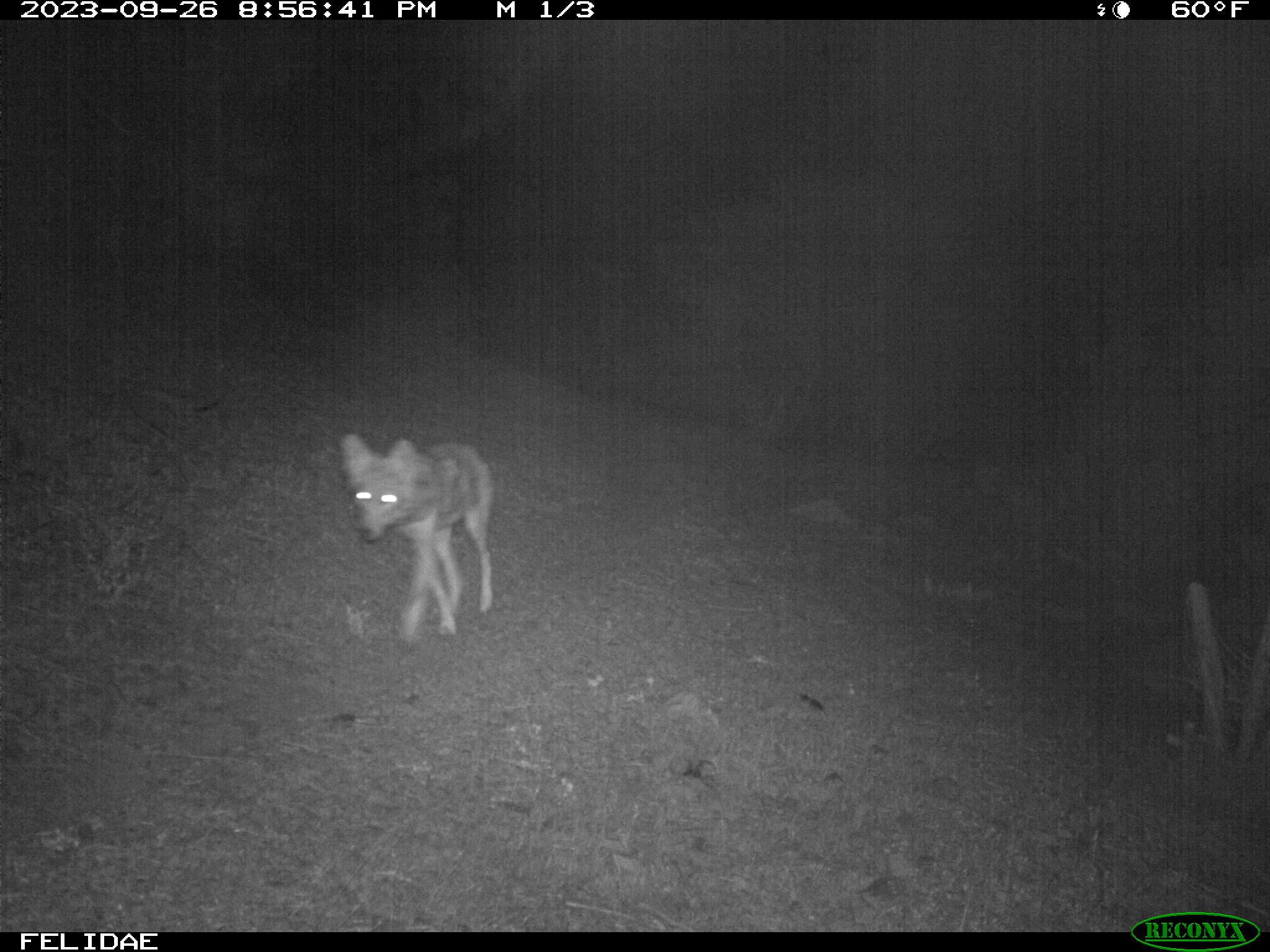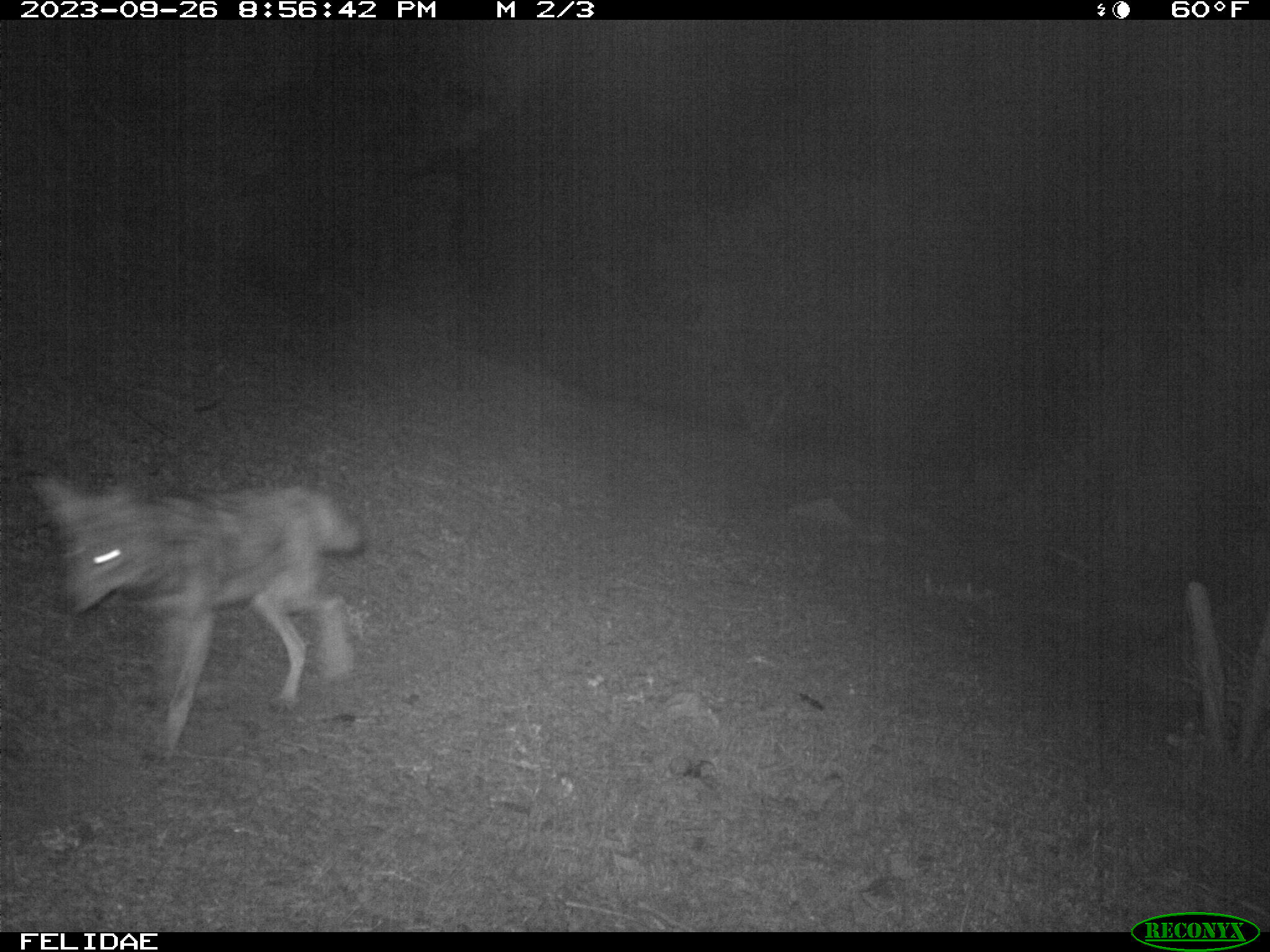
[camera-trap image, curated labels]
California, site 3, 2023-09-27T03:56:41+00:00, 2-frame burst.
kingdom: Animalia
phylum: Chordata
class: Mammalia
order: Carnivora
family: Canidae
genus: Canis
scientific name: Canis latrans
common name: coyote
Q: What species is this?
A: Coyote (Canis latrans).